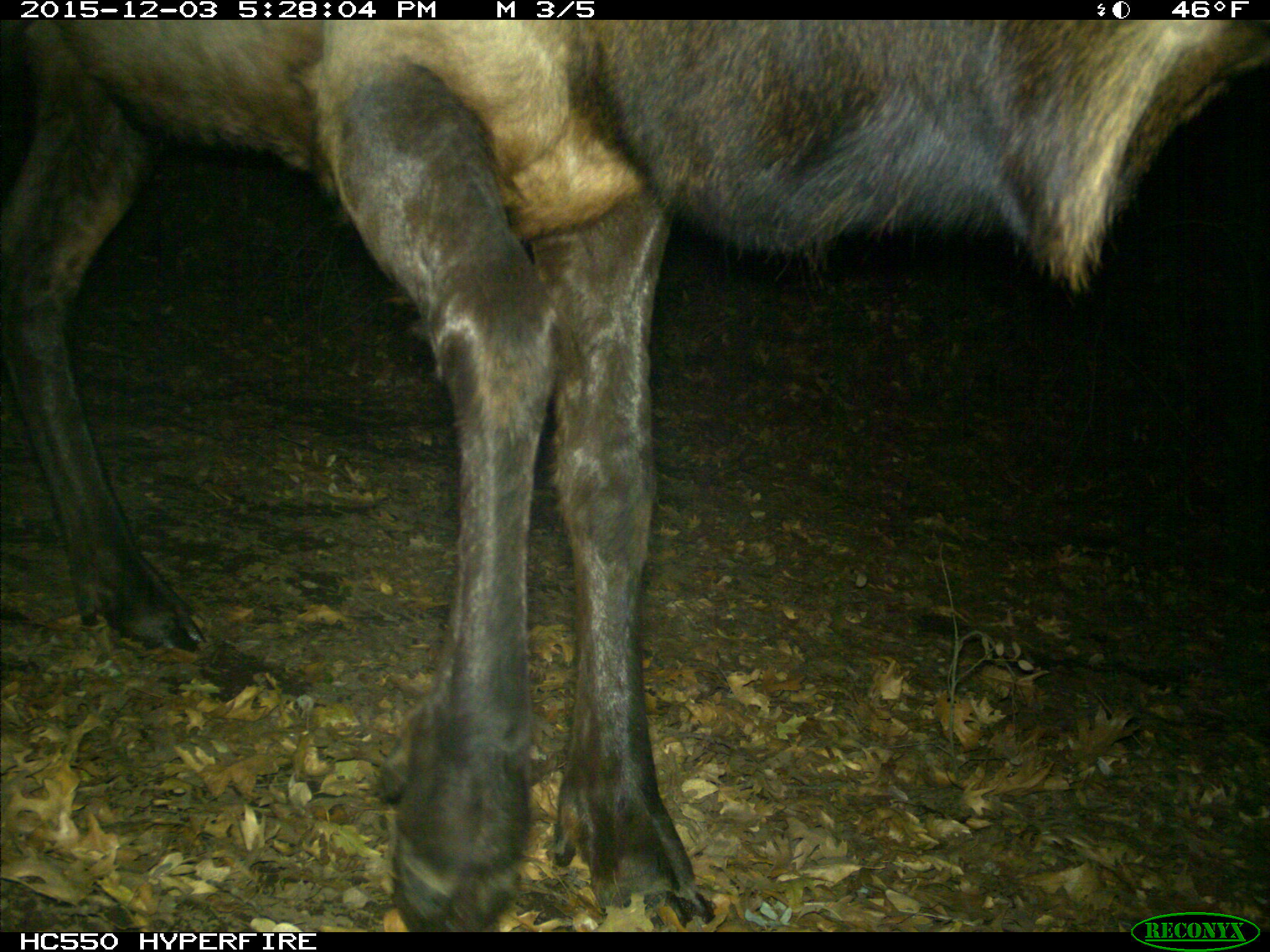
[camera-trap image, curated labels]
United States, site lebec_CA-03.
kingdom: Animalia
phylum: Chordata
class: Mammalia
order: Artiodactyla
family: Cervidae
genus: Cervus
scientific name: Cervus canadensis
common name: elk